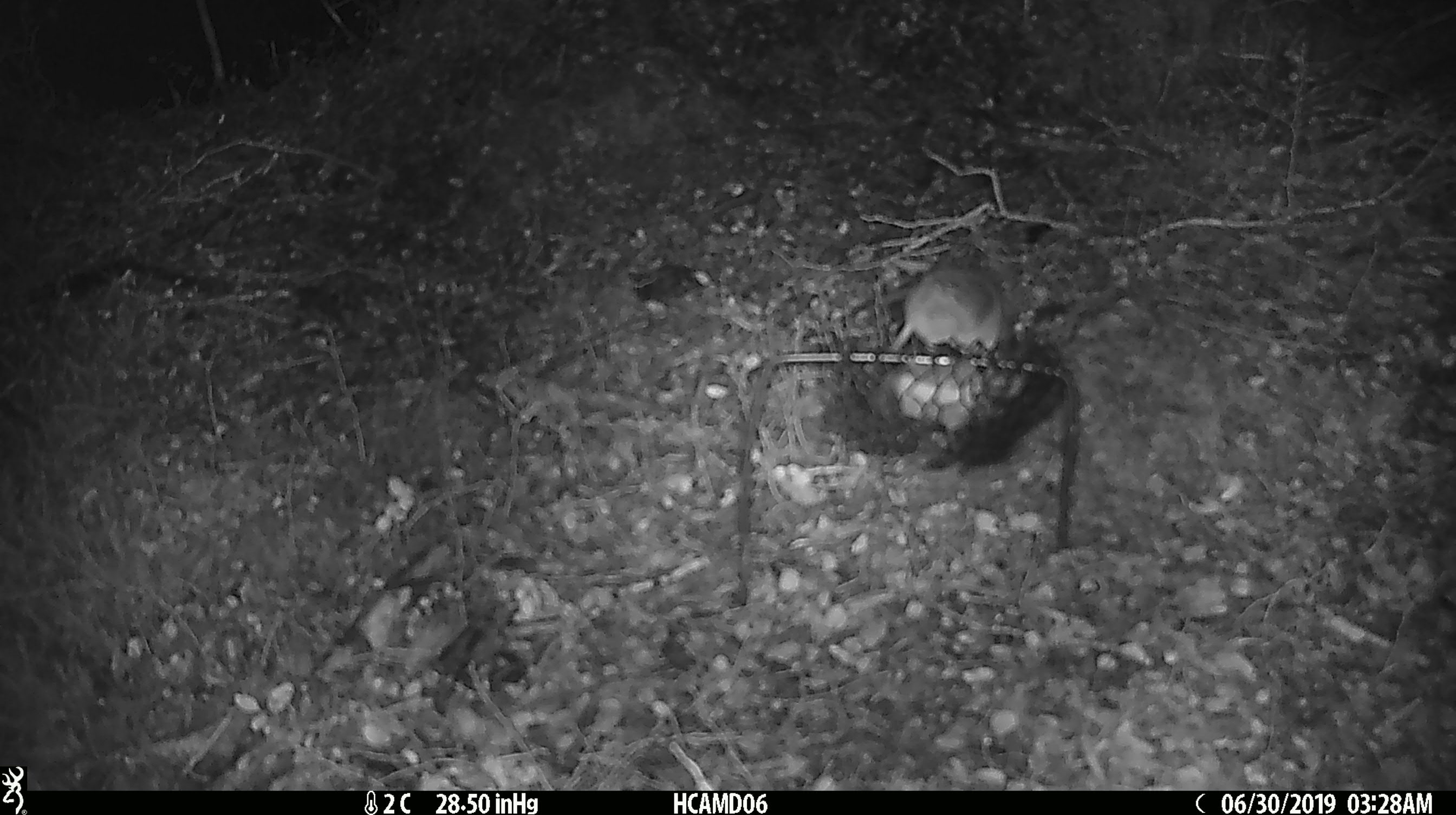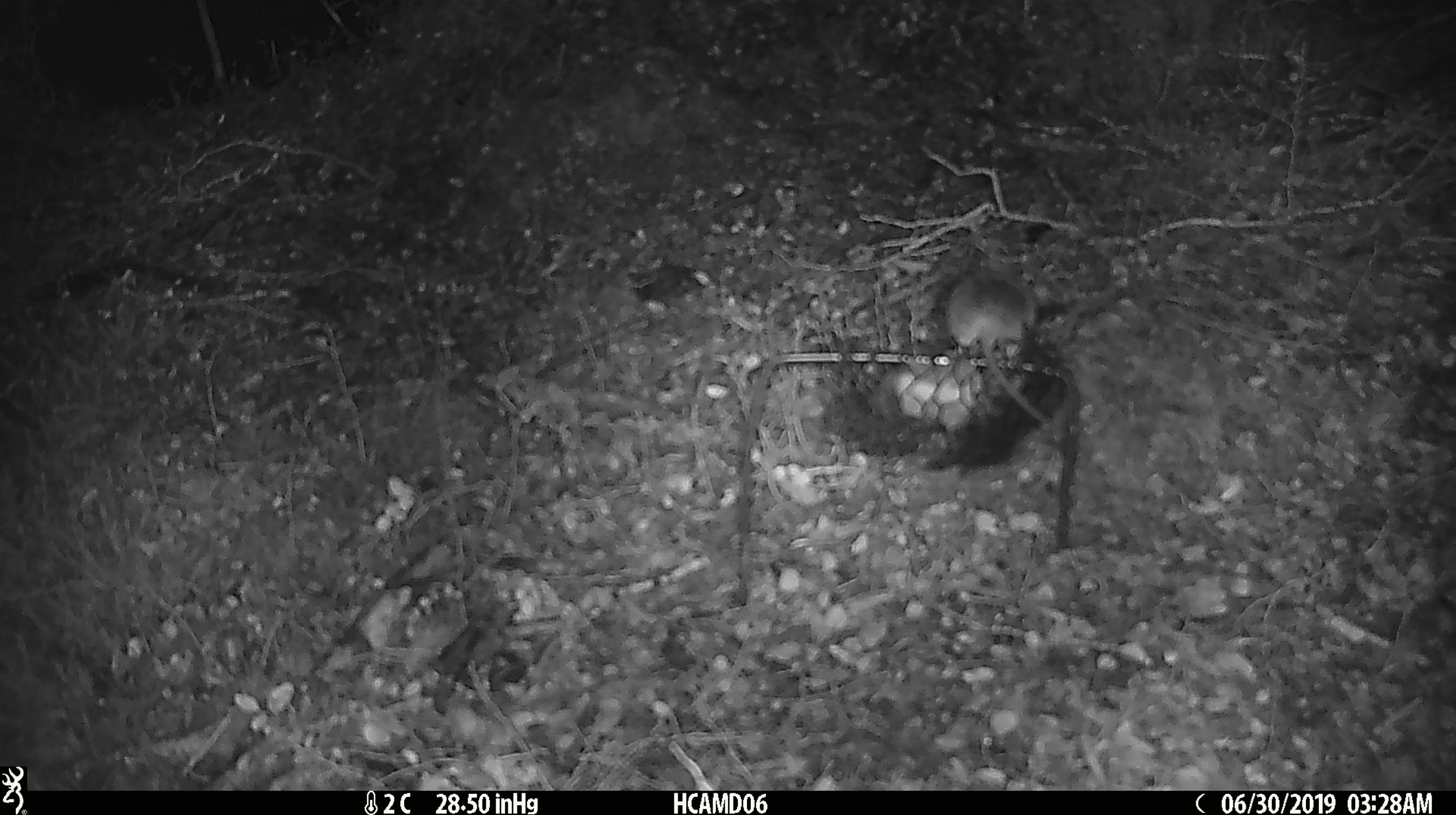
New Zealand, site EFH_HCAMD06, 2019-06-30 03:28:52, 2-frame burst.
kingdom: Animalia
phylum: Chordata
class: Mammalia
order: Rodentia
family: Muridae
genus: Mus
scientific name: Mus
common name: mouse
Mouse (Mus).